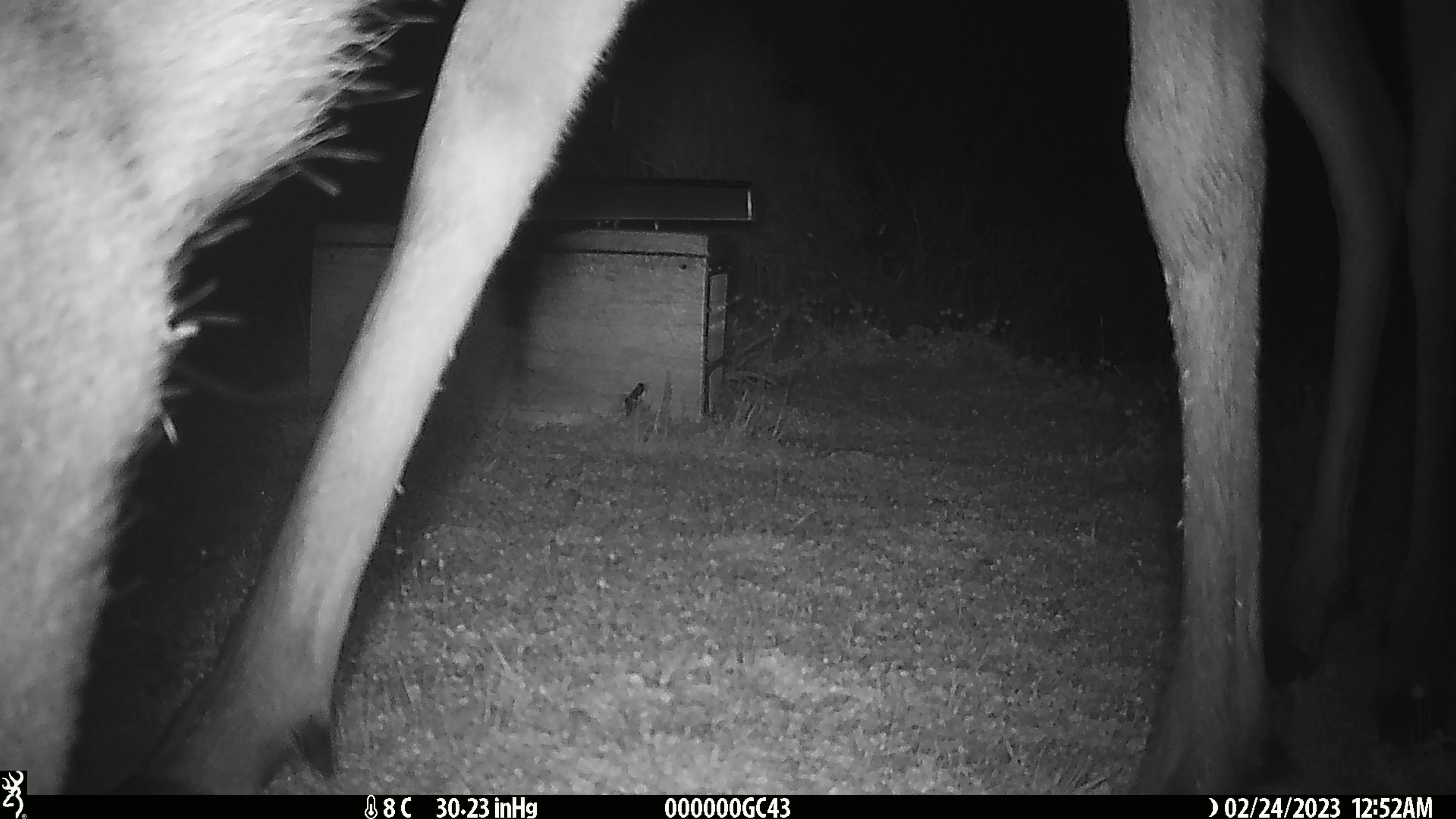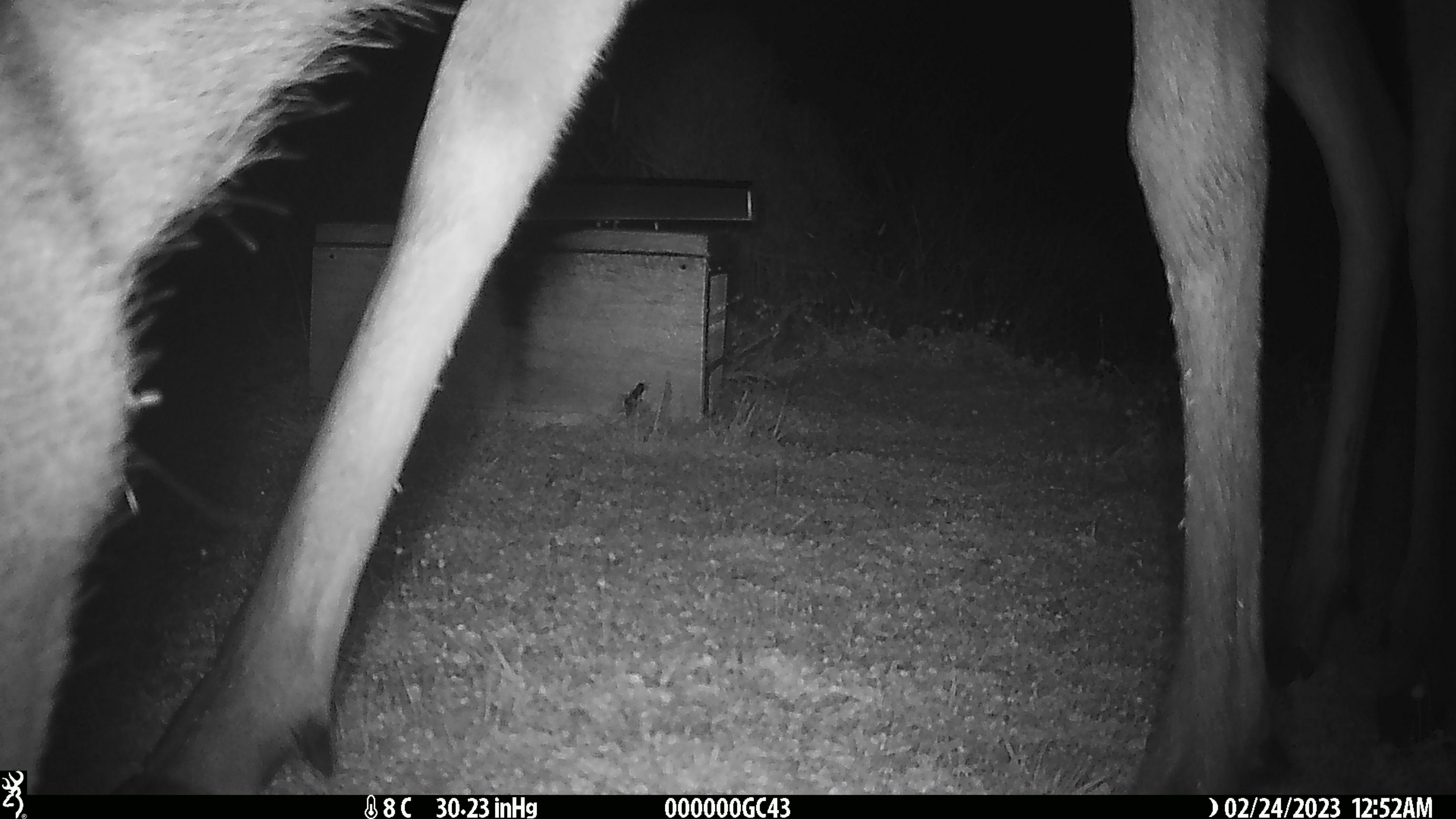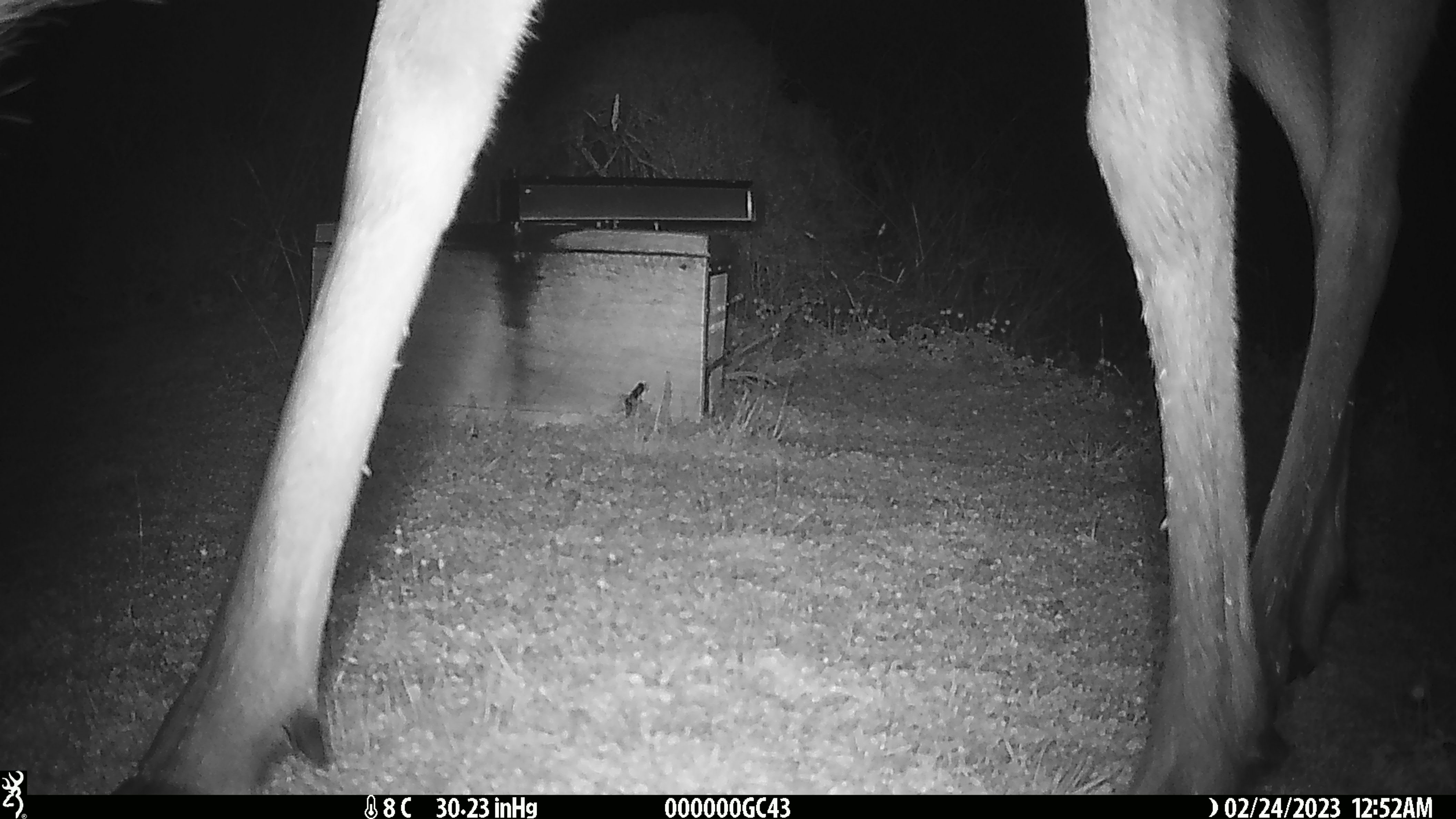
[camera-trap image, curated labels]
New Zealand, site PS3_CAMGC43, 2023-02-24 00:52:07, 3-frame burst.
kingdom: Animalia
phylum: Chordata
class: Mammalia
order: Artiodactyla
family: Cervidae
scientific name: Cervidae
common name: deer